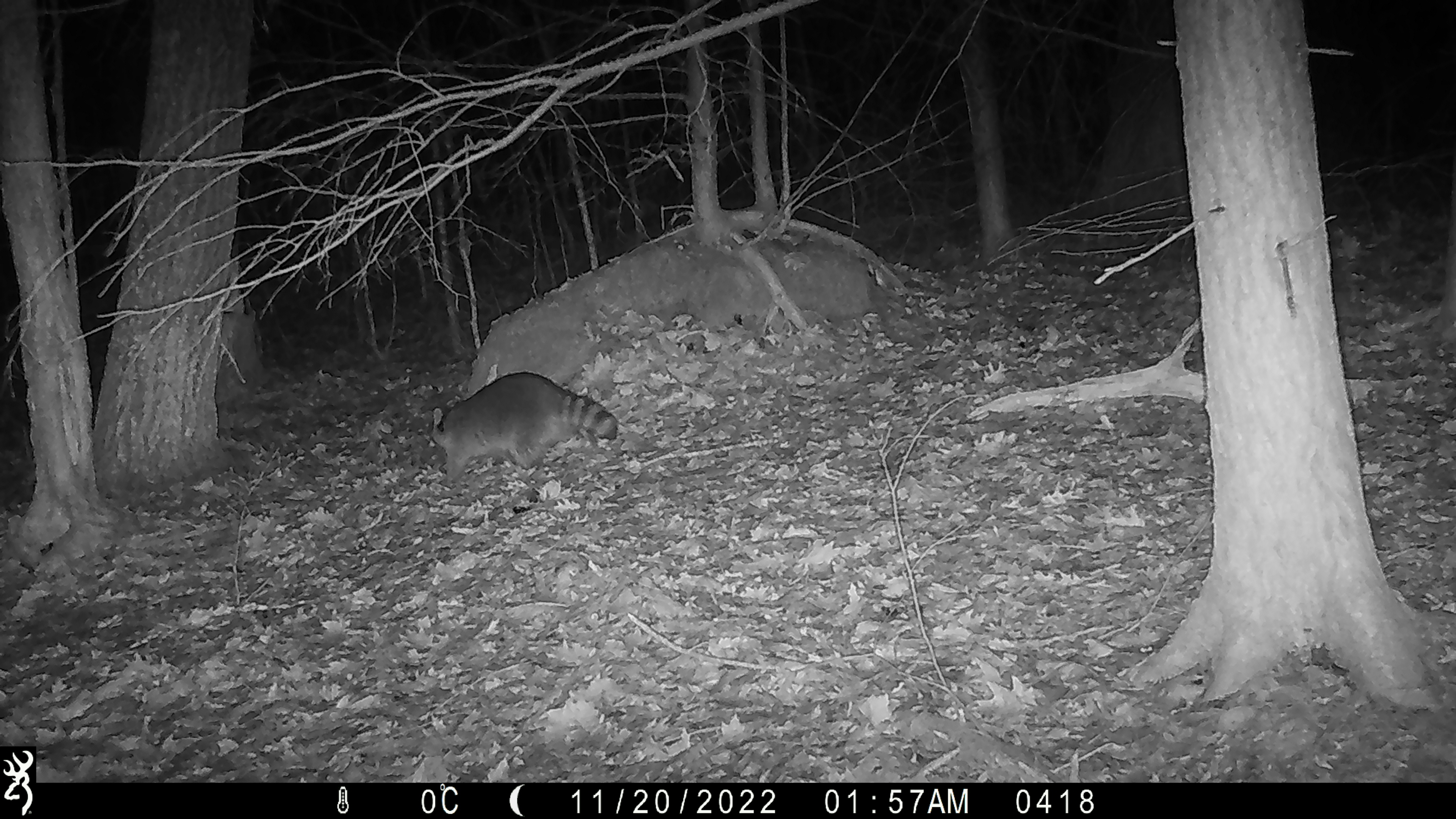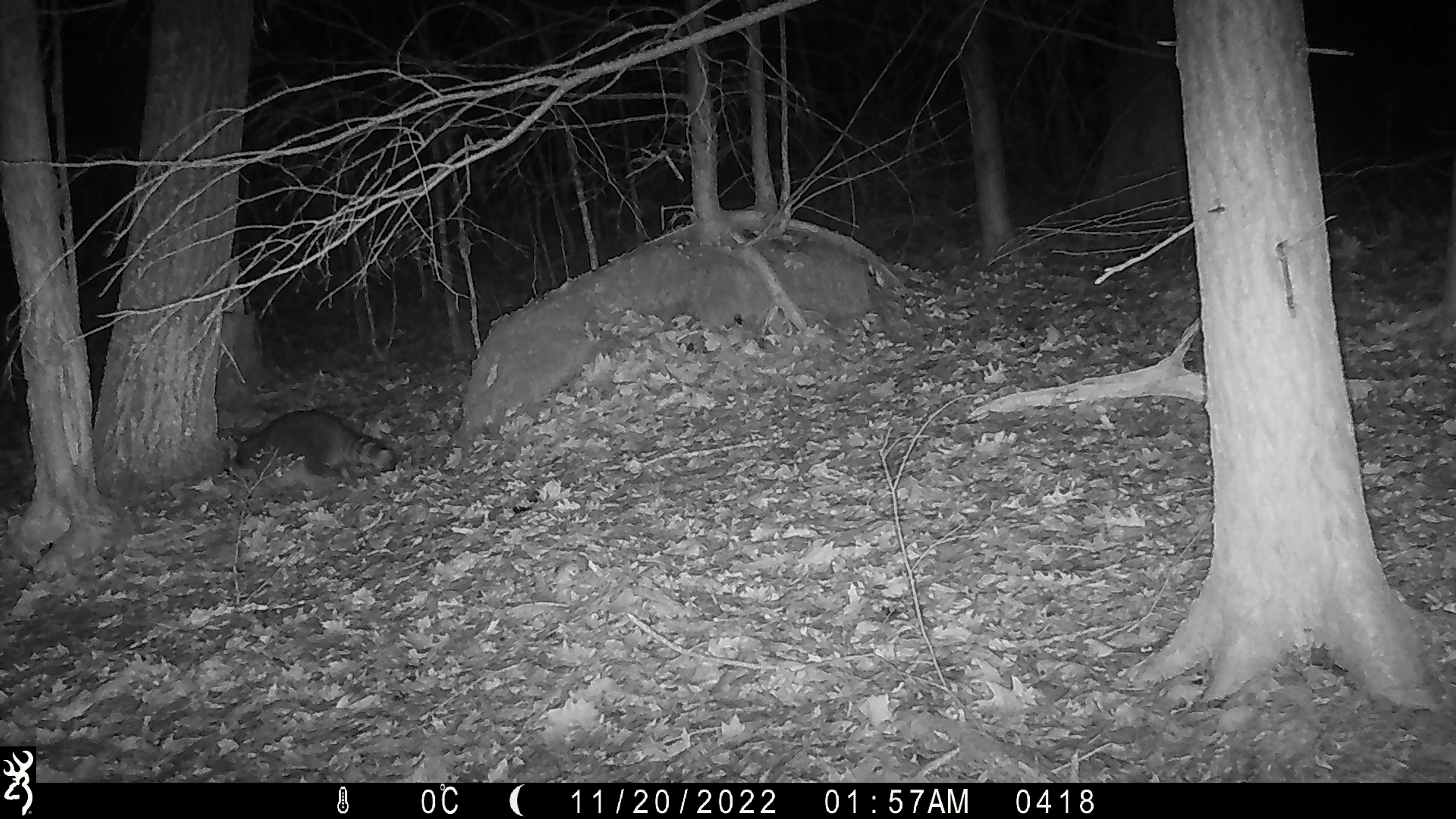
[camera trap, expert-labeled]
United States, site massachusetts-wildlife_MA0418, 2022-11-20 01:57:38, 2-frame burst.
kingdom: Animalia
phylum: Chordata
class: Mammalia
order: Carnivora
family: Procyonidae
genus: Procyon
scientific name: Procyon lotor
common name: raccoon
Raccoon (Procyon lotor).